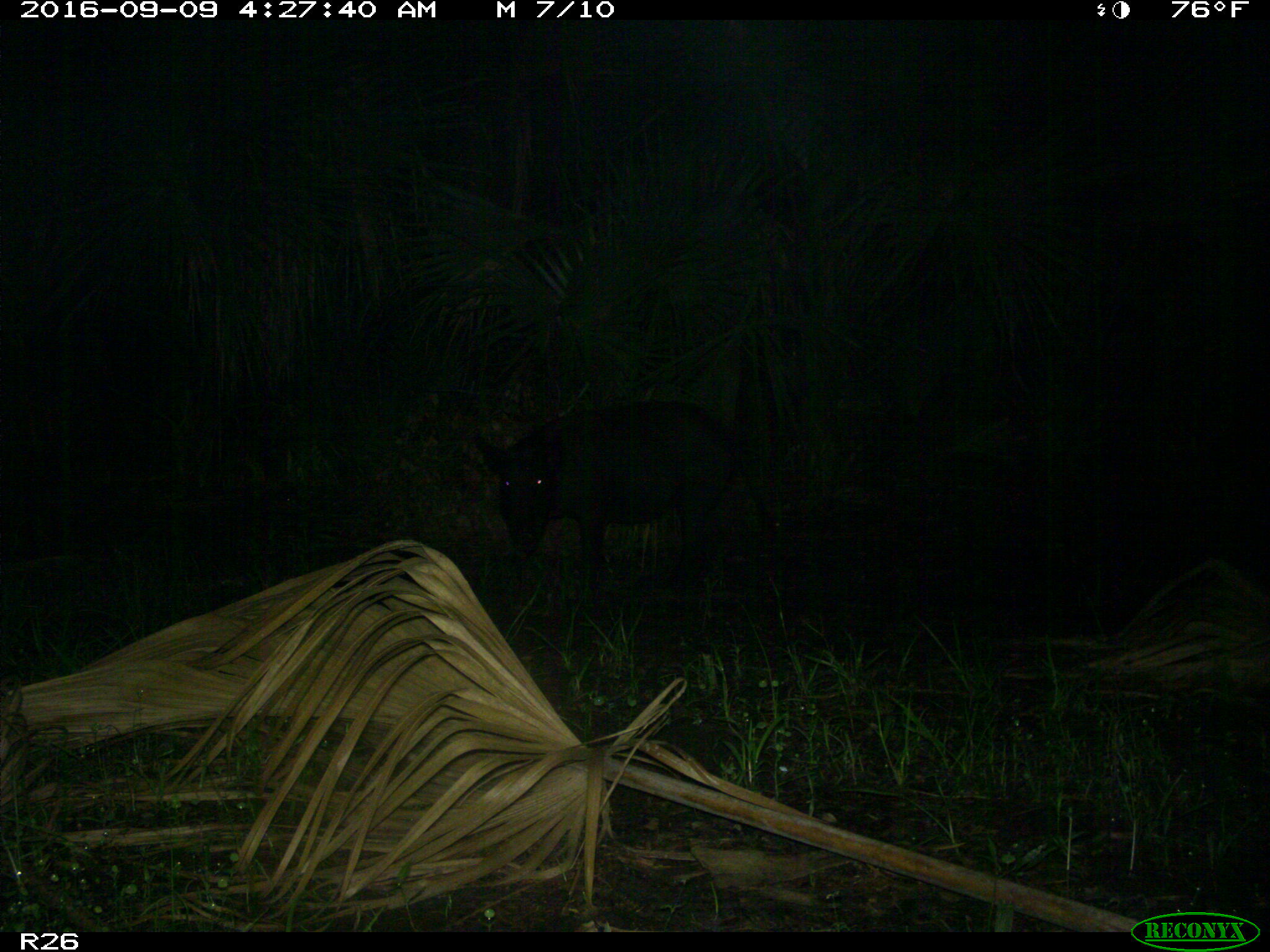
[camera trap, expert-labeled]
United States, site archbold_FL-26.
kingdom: Animalia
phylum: Chordata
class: Mammalia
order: Artiodactyla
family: Suidae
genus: Sus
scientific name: Sus scrofa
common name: wild boar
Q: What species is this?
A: Sus scrofa (wild boar).